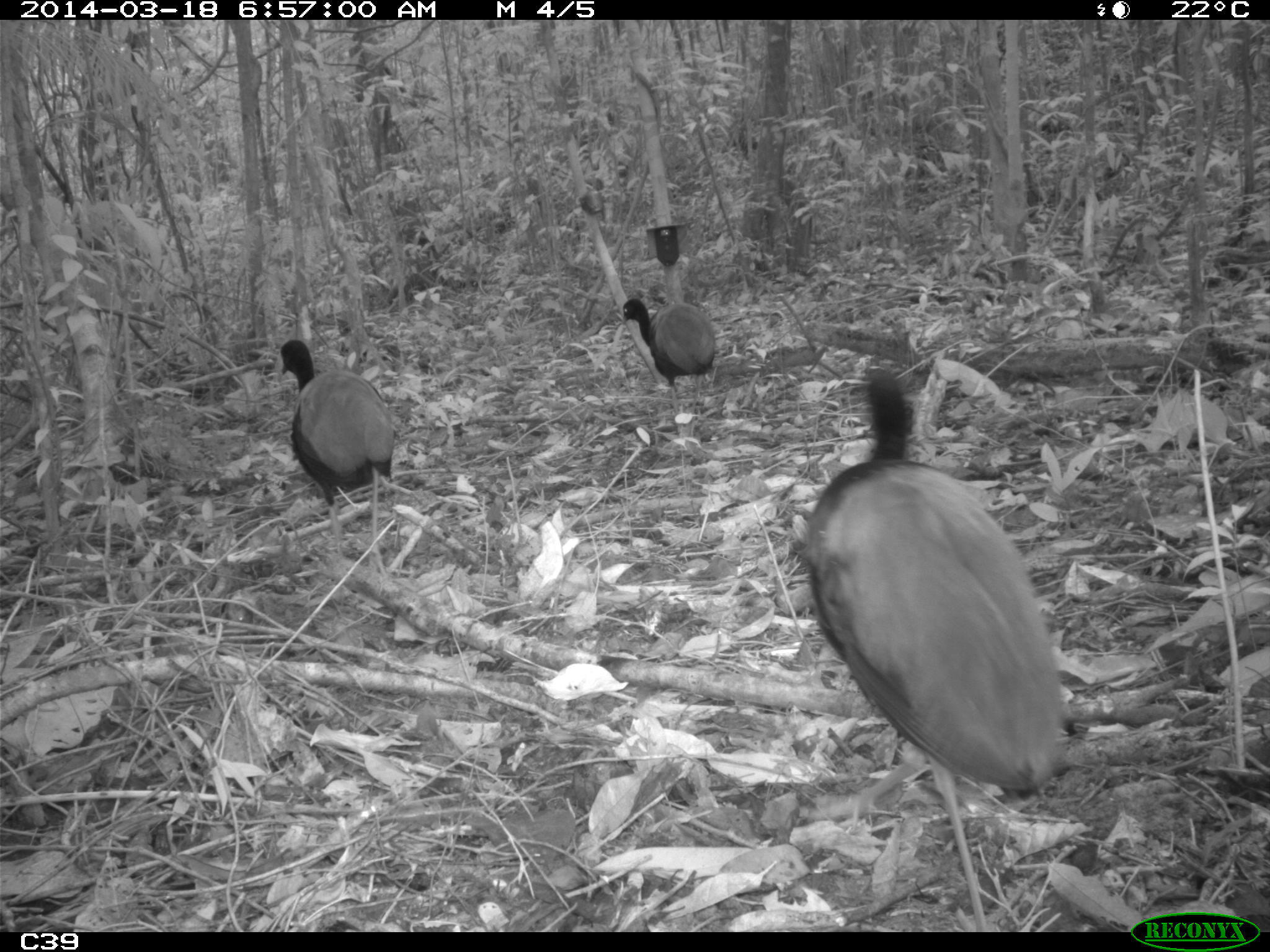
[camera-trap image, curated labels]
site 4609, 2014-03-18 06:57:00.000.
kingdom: Animalia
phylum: Chordata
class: Aves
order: Gruiformes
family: Psophiidae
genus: Psophia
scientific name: Psophia crepitans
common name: gray-winged trumpeter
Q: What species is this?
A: Psophia crepitans (gray-winged trumpeter).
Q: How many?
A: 11.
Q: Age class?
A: Adult.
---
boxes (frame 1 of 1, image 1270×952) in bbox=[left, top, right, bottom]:
psophia crepitans: bbox=[796, 363, 1080, 928]; bbox=[278, 338, 397, 578]; bbox=[619, 297, 716, 439]